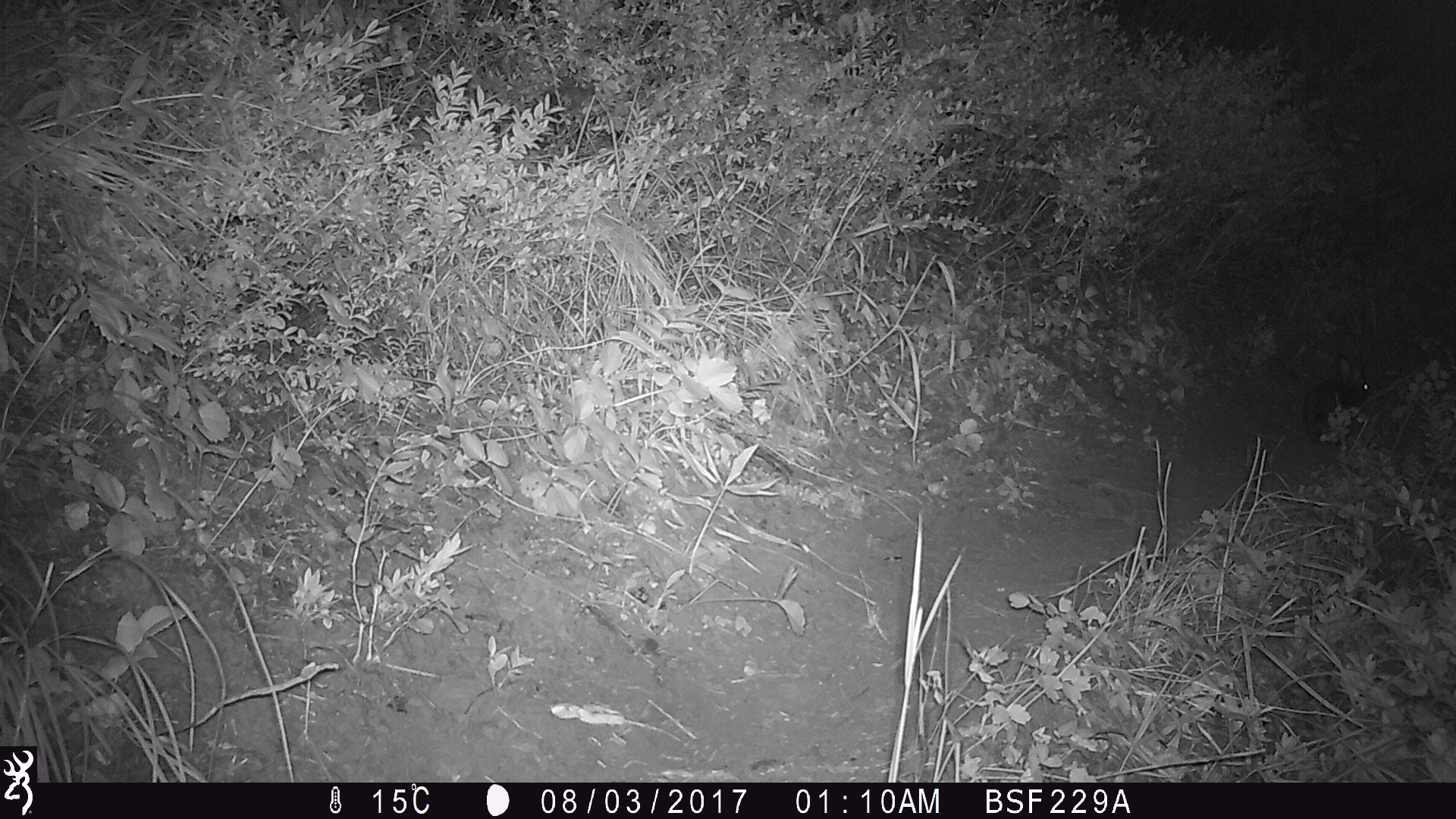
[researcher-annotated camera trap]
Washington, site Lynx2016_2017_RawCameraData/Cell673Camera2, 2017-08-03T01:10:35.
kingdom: Animalia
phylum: Chordata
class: Mammalia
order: Lagomorpha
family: Leporidae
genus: Lepus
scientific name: Lepus americanus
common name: snowshoe hare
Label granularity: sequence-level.